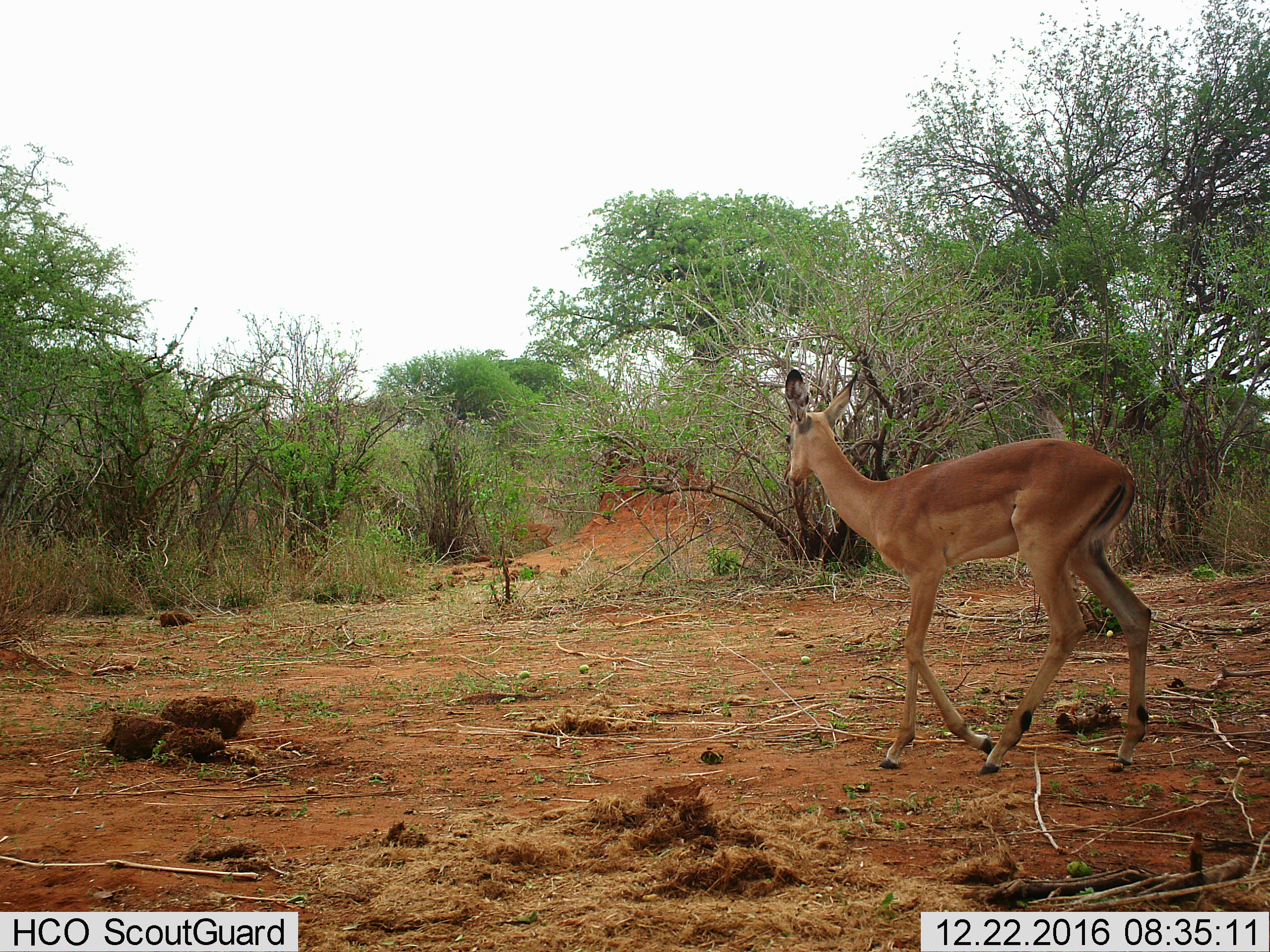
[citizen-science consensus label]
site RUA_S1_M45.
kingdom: Animalia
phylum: Chordata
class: Mammalia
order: Artiodactyla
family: Bovidae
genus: Aepyceros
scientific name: Aepyceros melampus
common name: impala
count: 1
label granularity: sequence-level